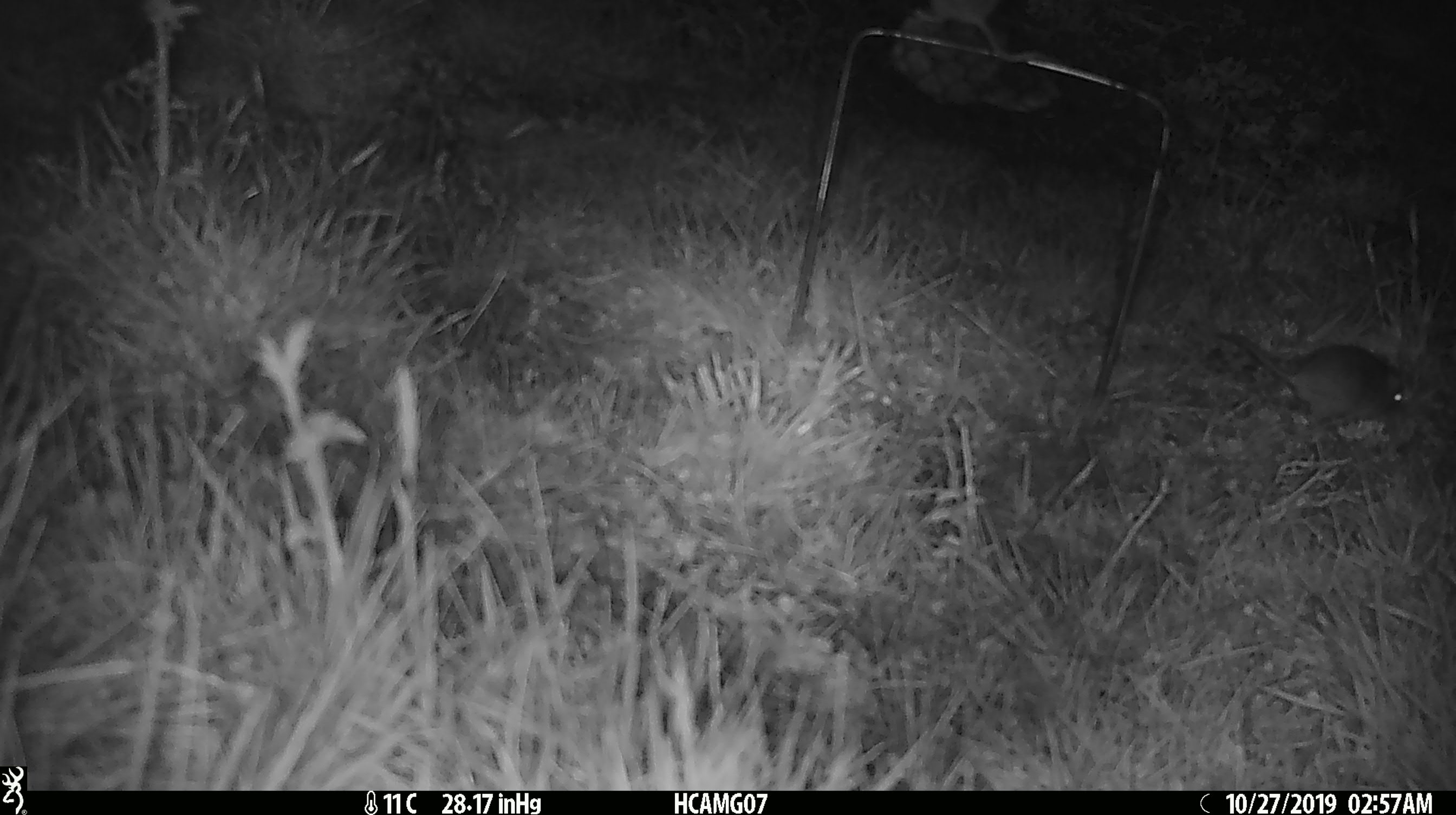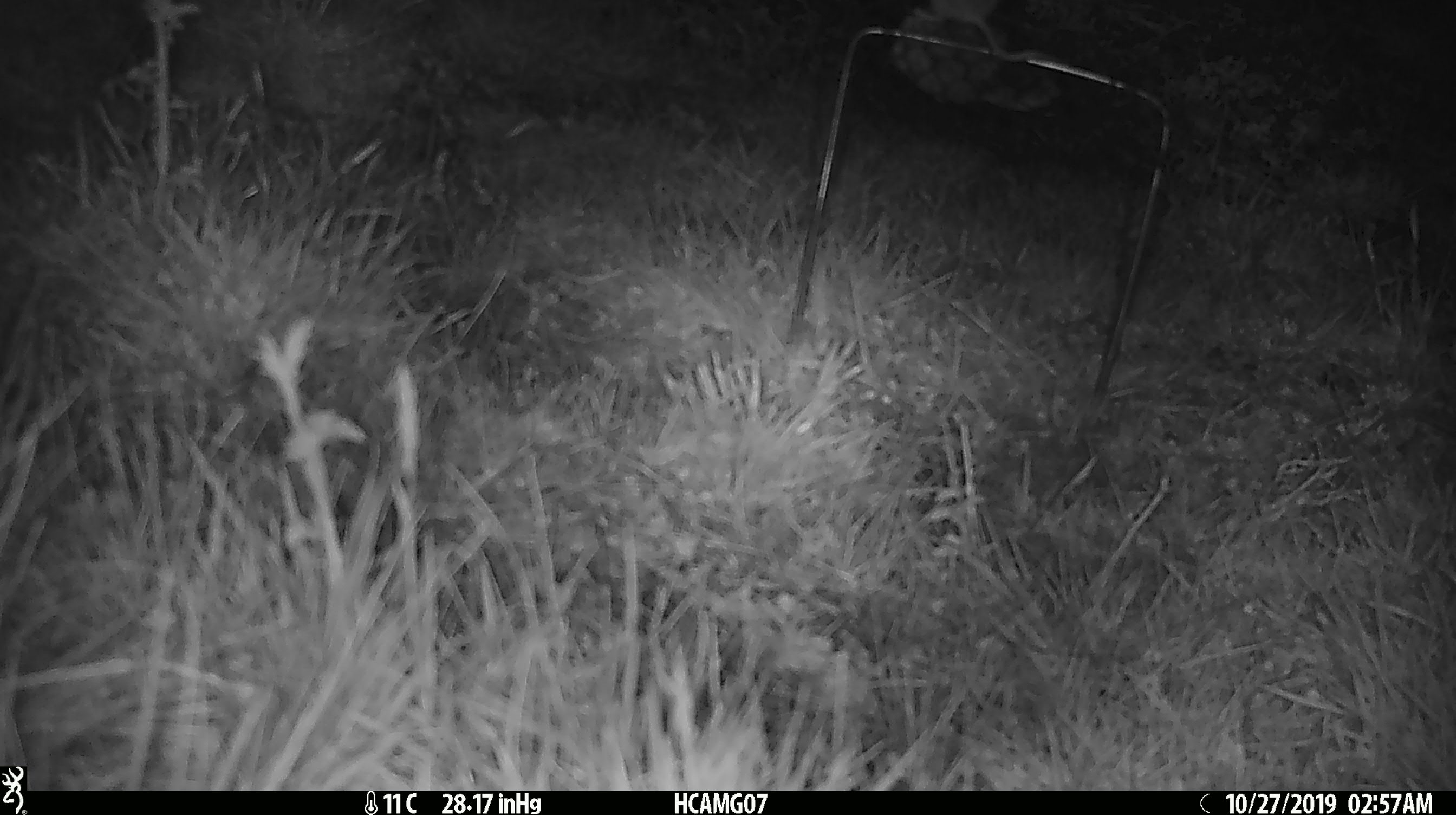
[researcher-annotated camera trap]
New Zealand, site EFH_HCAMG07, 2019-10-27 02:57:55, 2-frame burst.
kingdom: Animalia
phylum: Chordata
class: Mammalia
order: Rodentia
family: Muridae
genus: Mus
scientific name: Mus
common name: mouse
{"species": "mouse (Mus)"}